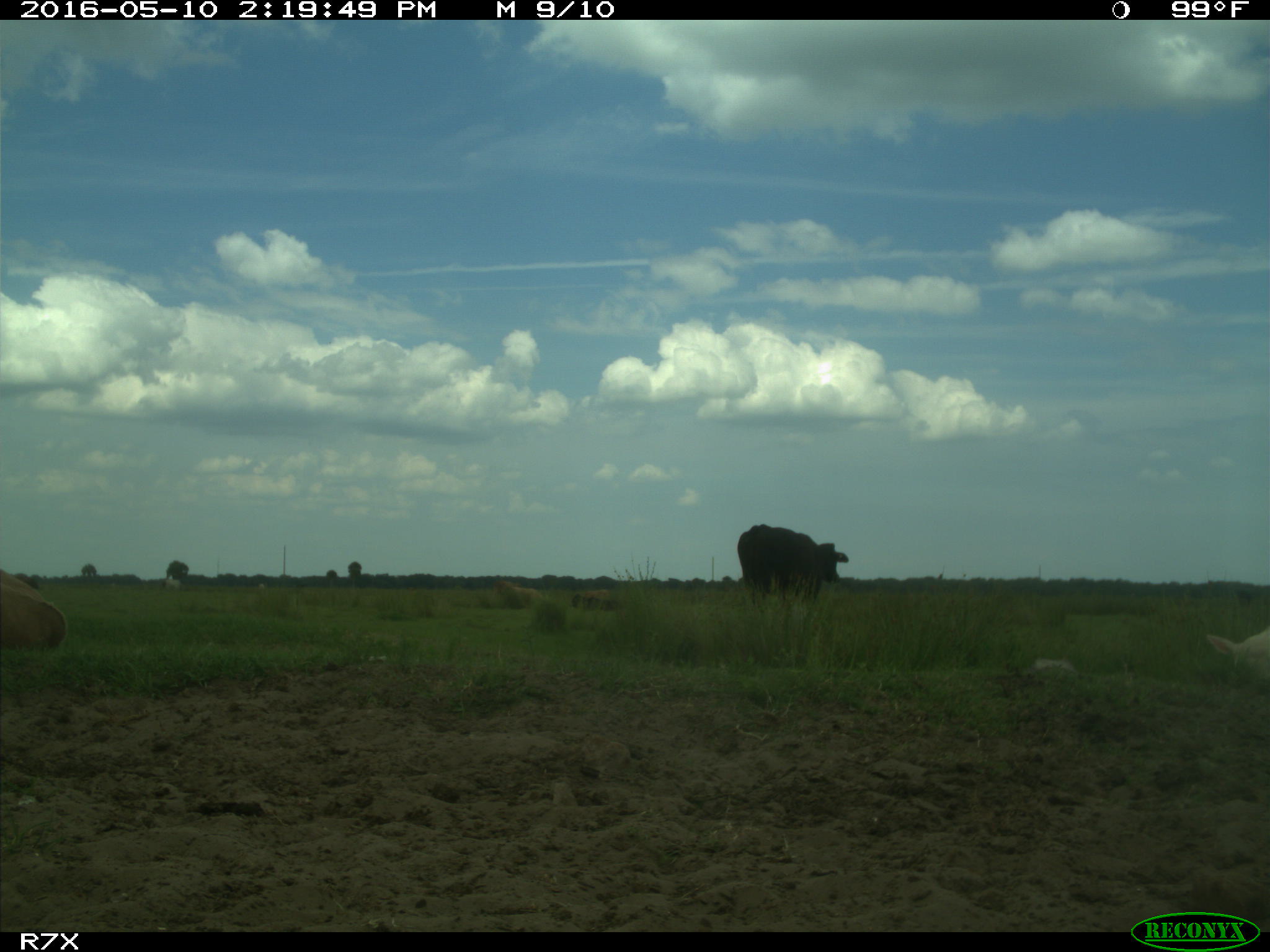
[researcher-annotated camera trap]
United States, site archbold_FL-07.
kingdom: Animalia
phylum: Chordata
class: Mammalia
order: Artiodactyla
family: Bovidae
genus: Bos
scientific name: Bos taurus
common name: domestic cow